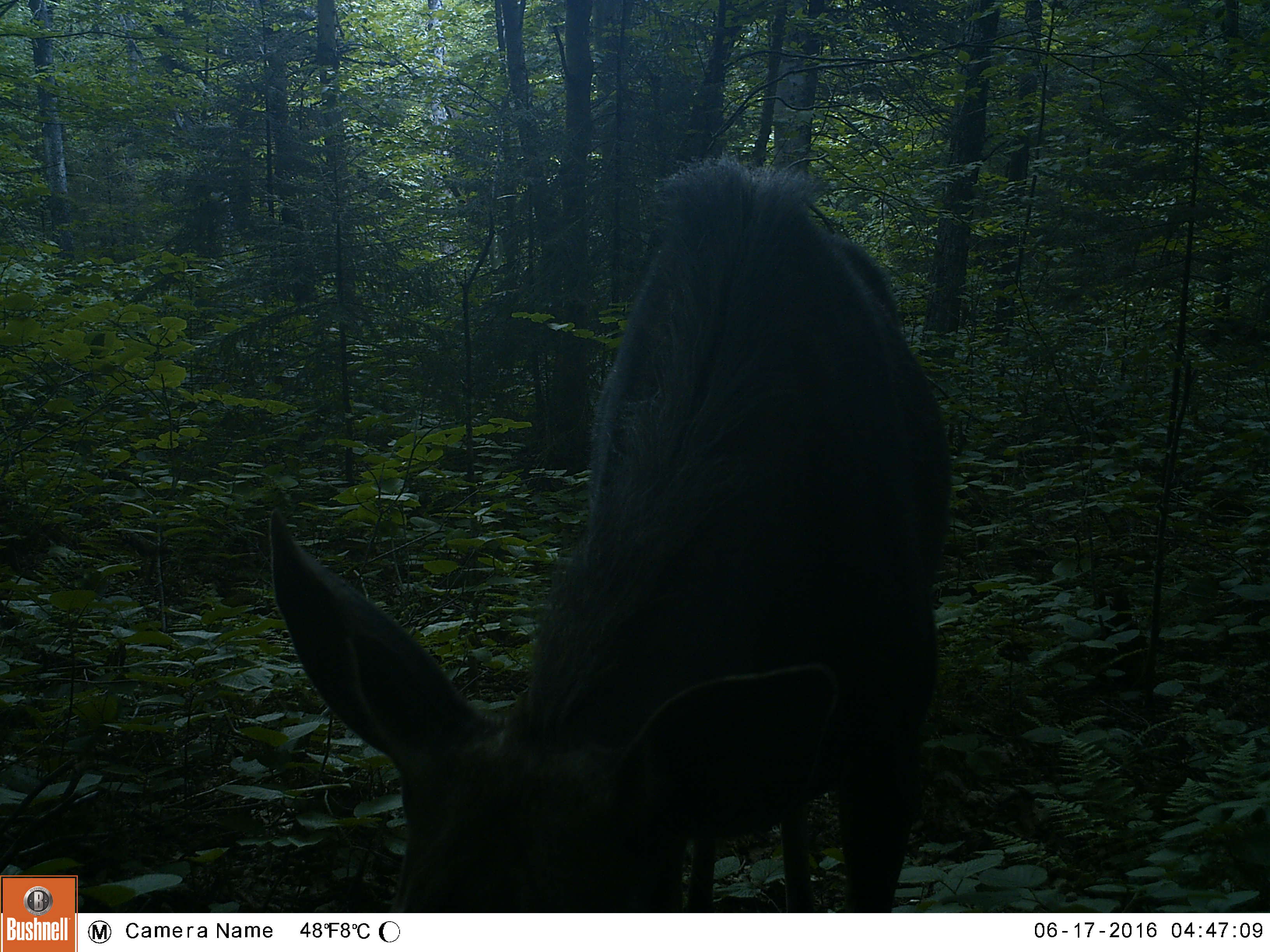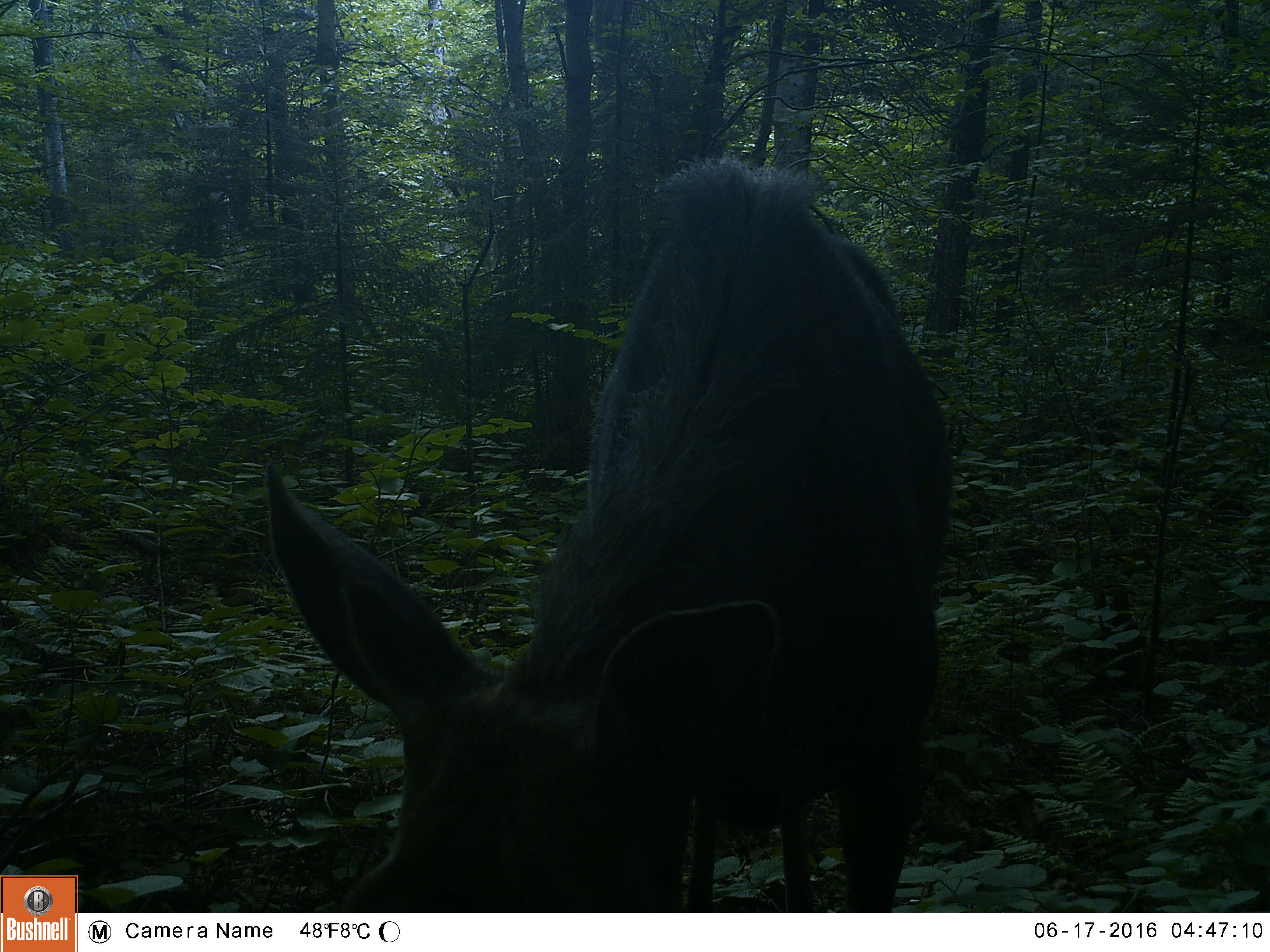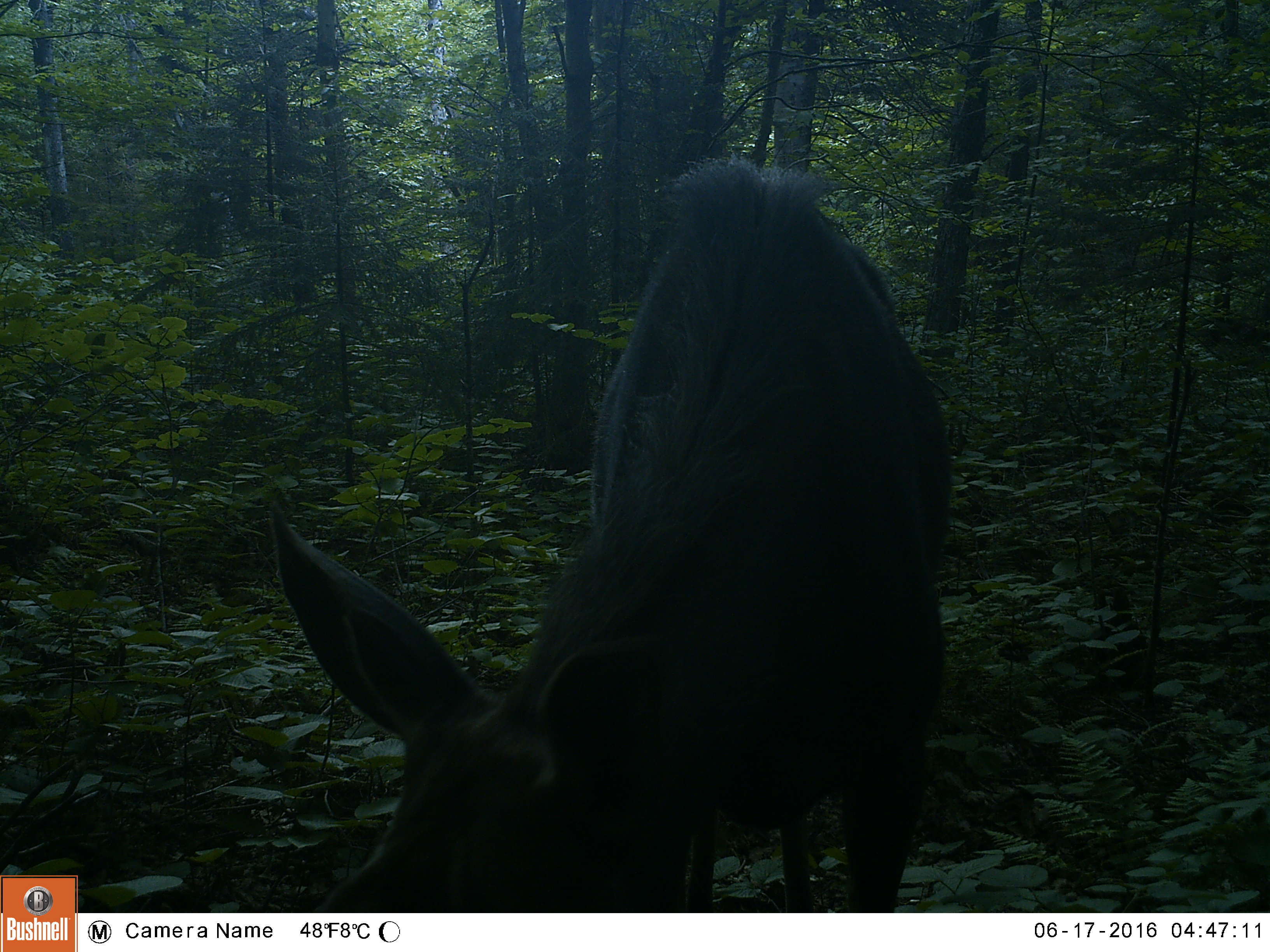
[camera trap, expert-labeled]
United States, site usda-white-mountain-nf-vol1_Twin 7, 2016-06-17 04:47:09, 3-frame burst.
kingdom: Animalia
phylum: Chordata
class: Mammalia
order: Artiodactyla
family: Cervidae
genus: Alces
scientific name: Alces alces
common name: moose